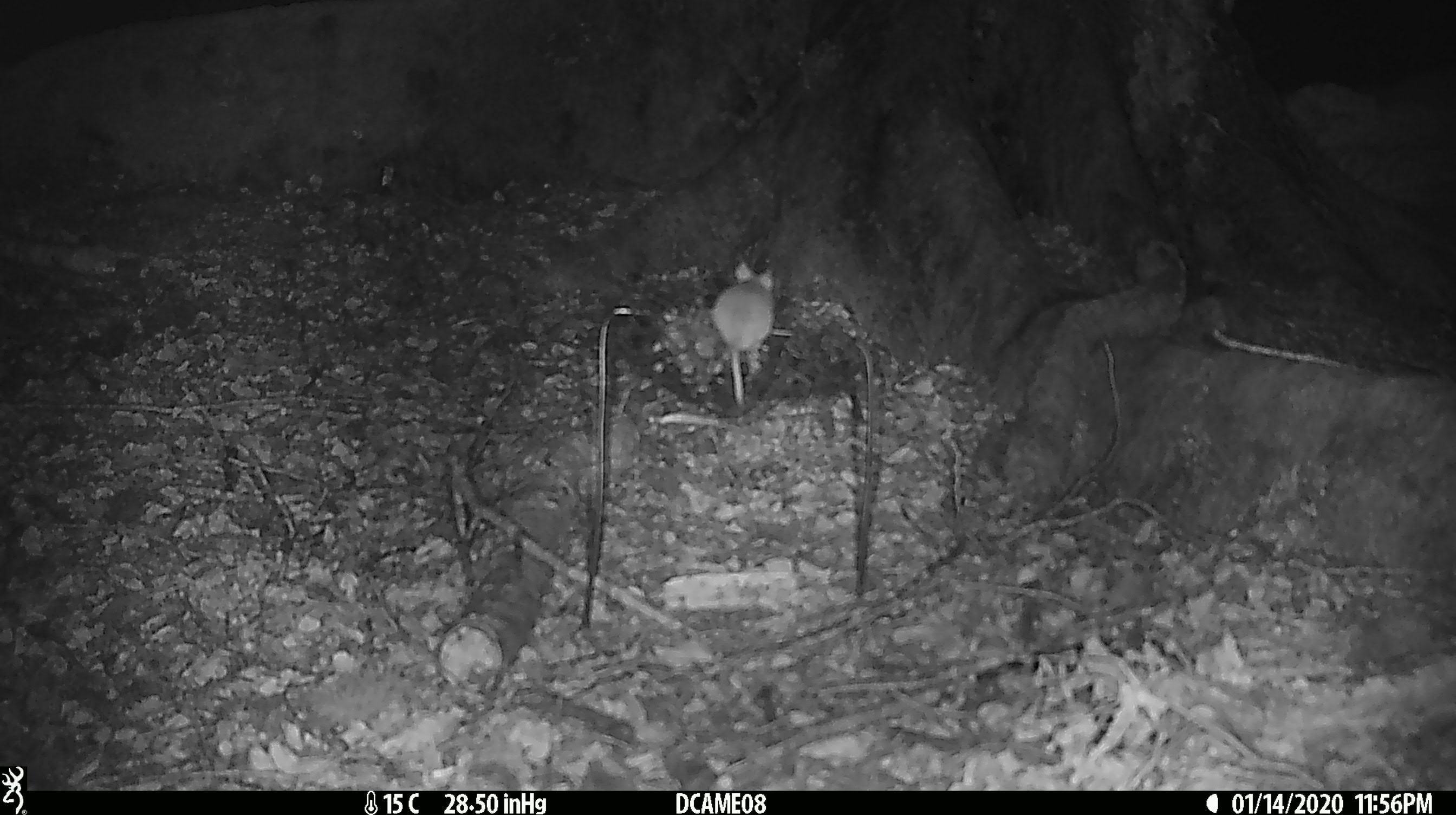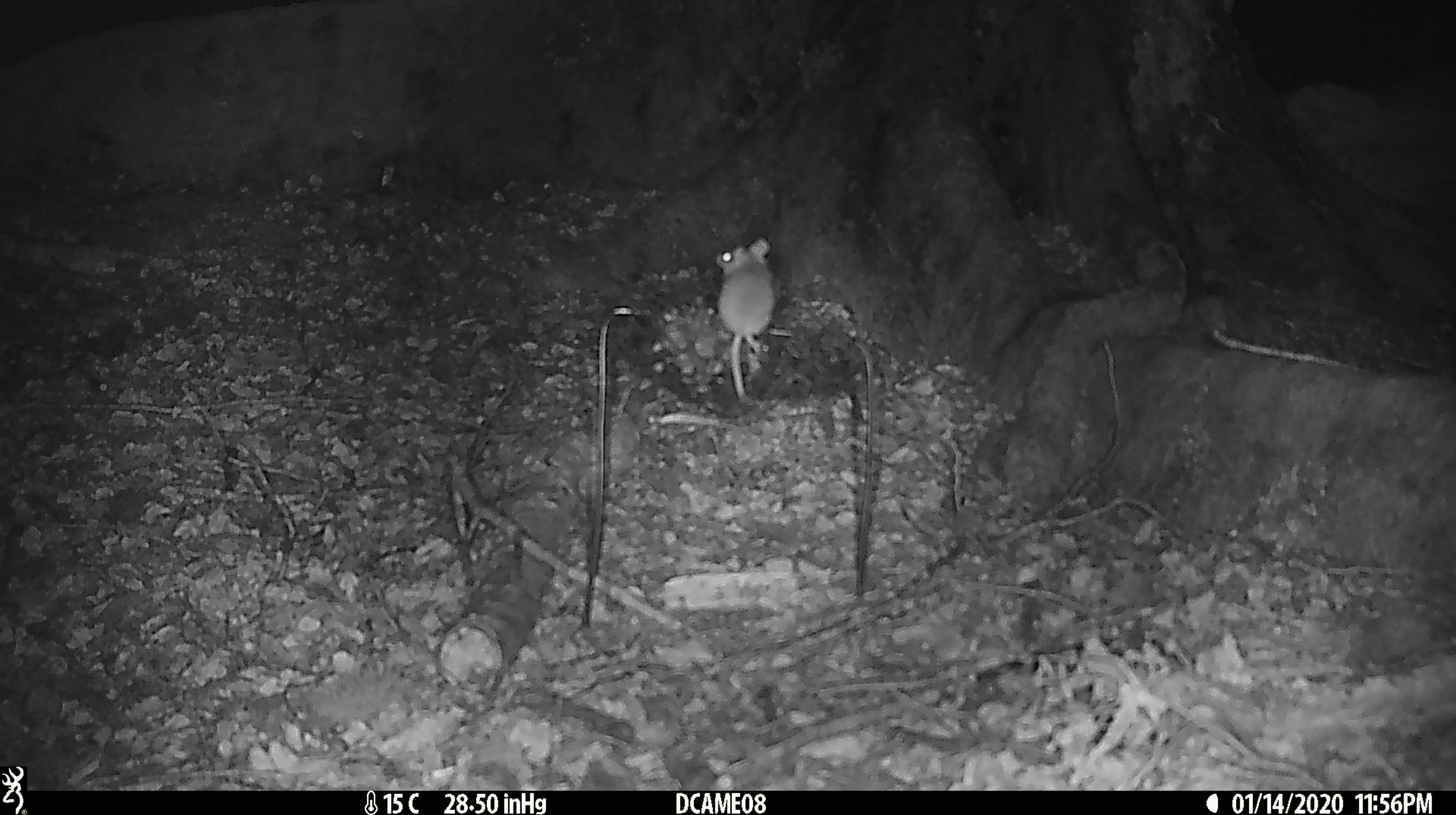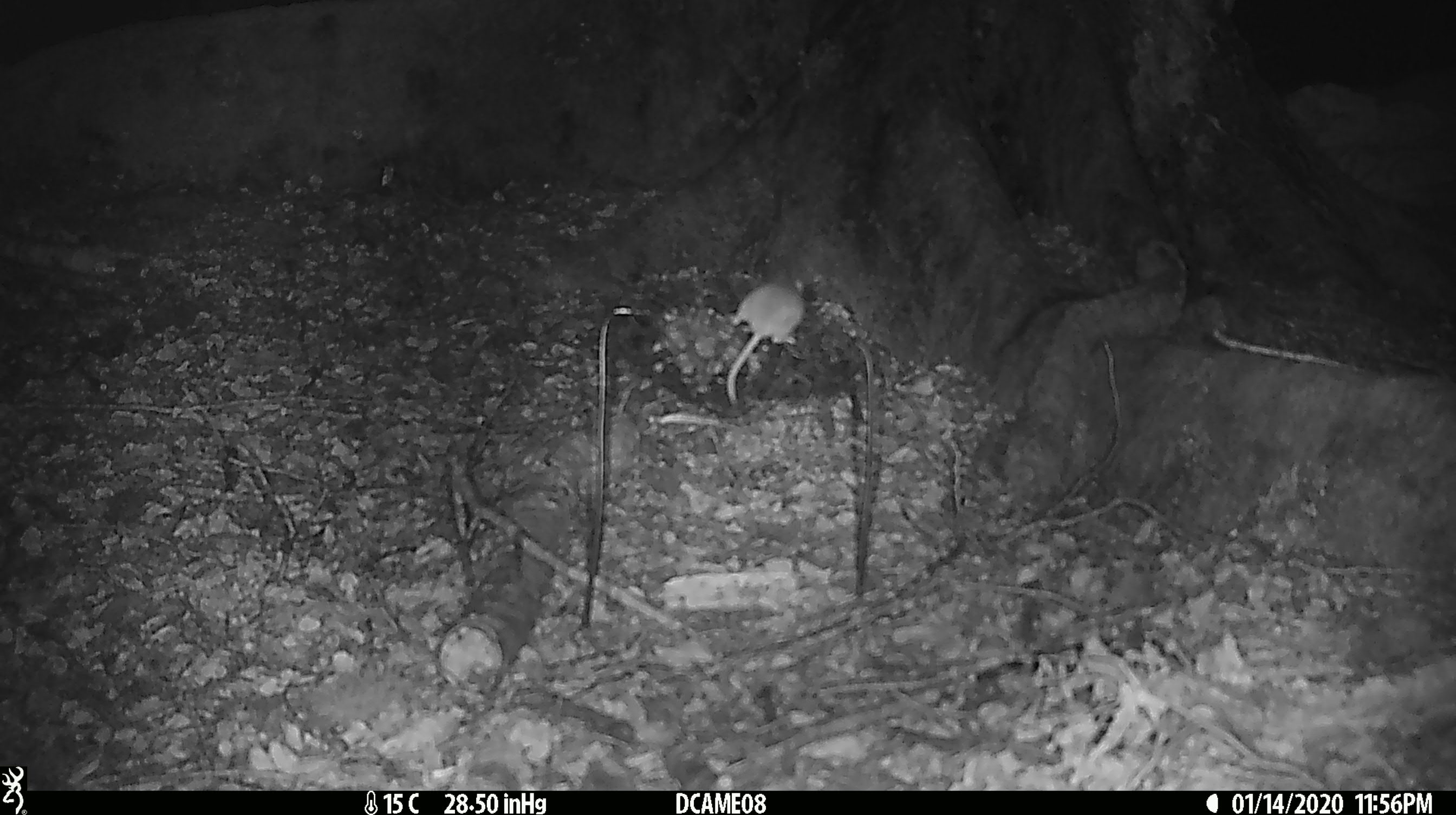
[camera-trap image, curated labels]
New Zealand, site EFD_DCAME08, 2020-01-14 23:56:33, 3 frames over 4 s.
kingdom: Animalia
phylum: Chordata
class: Mammalia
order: Rodentia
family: Muridae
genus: Mus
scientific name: Mus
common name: mouse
Mouse (Mus).